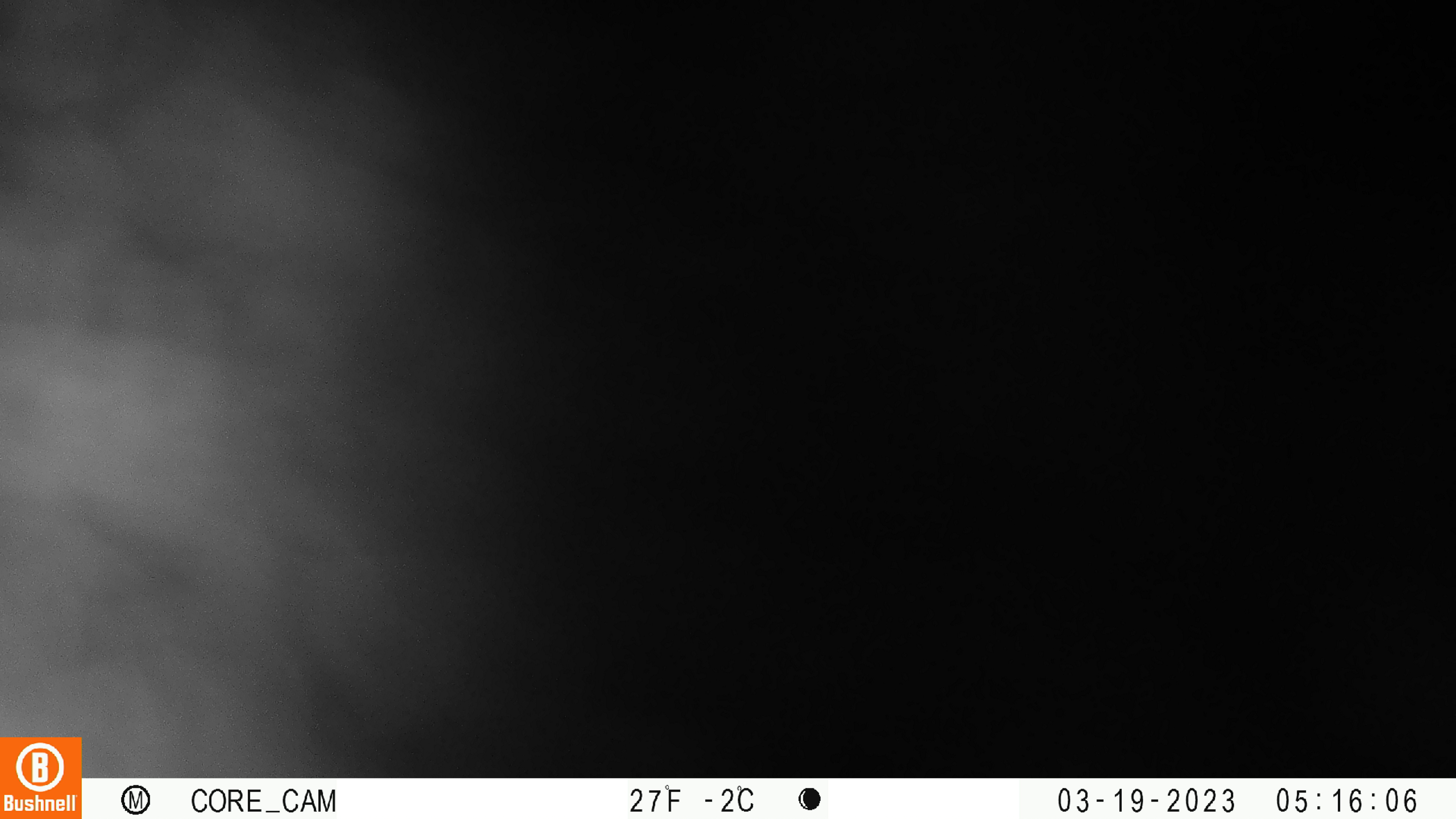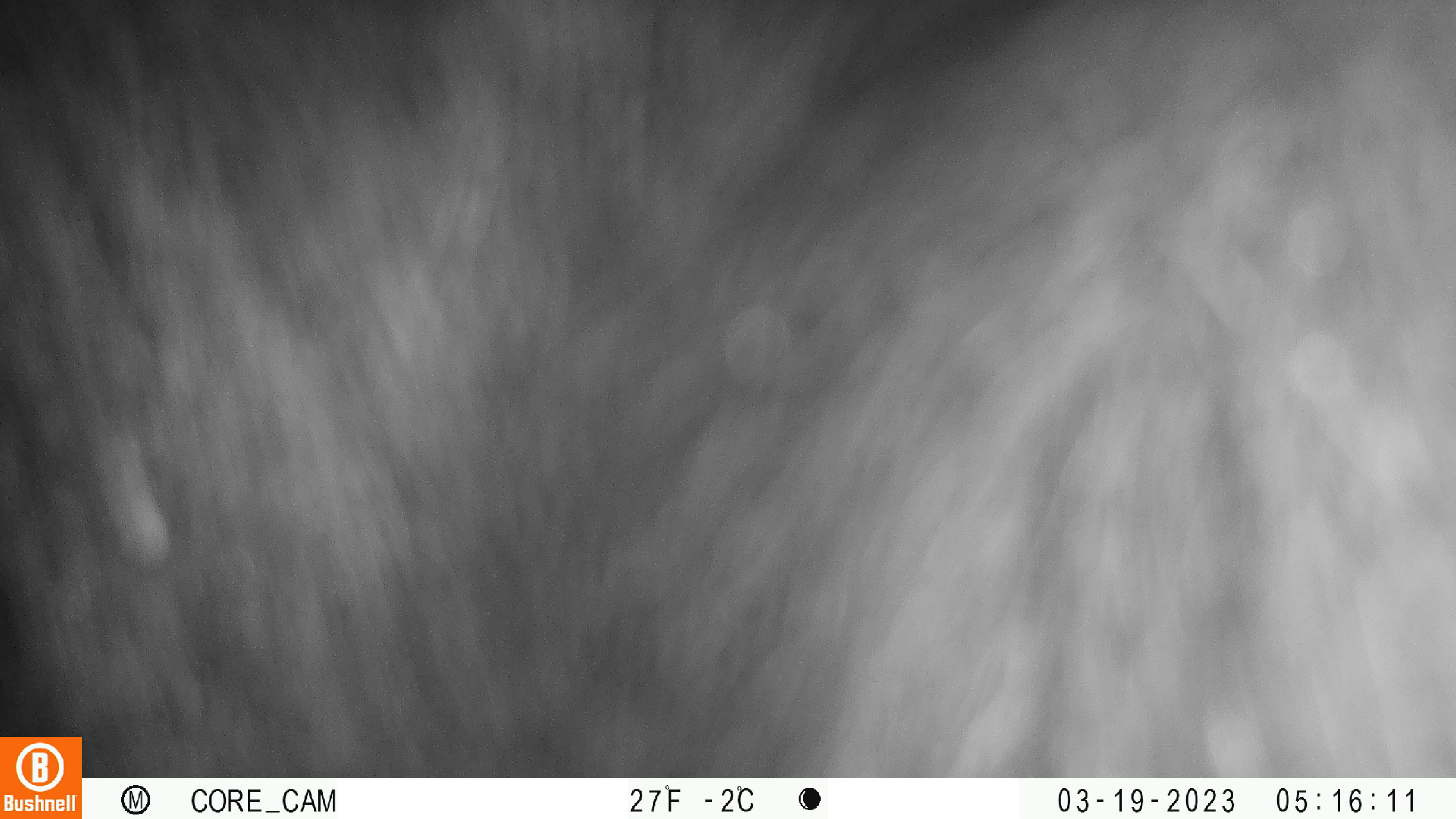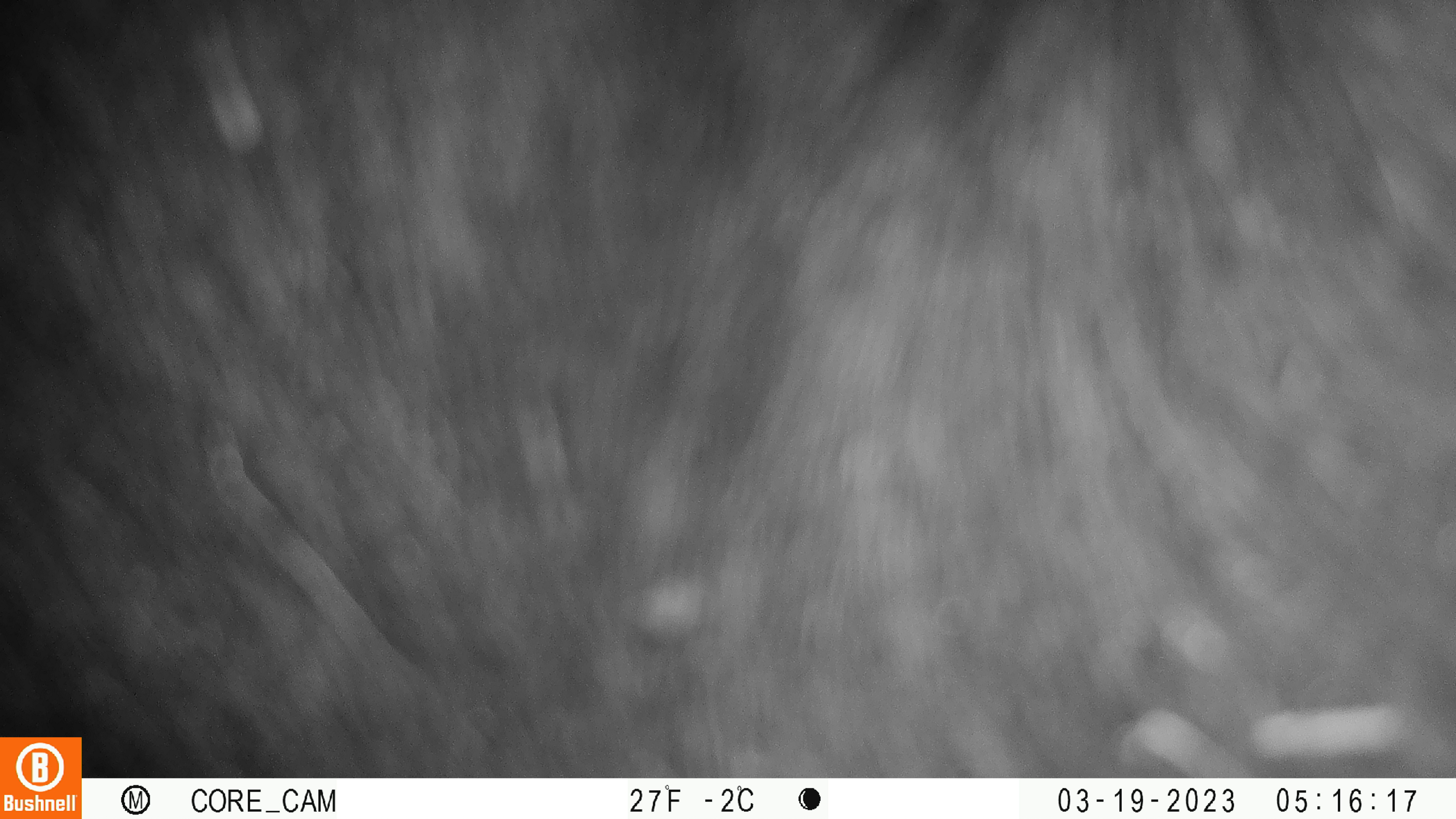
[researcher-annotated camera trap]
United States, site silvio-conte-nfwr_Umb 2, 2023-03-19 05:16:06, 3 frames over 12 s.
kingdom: Animalia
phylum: Chordata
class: Mammalia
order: Carnivora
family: Ursidae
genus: Ursus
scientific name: Ursus americanus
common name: black bear